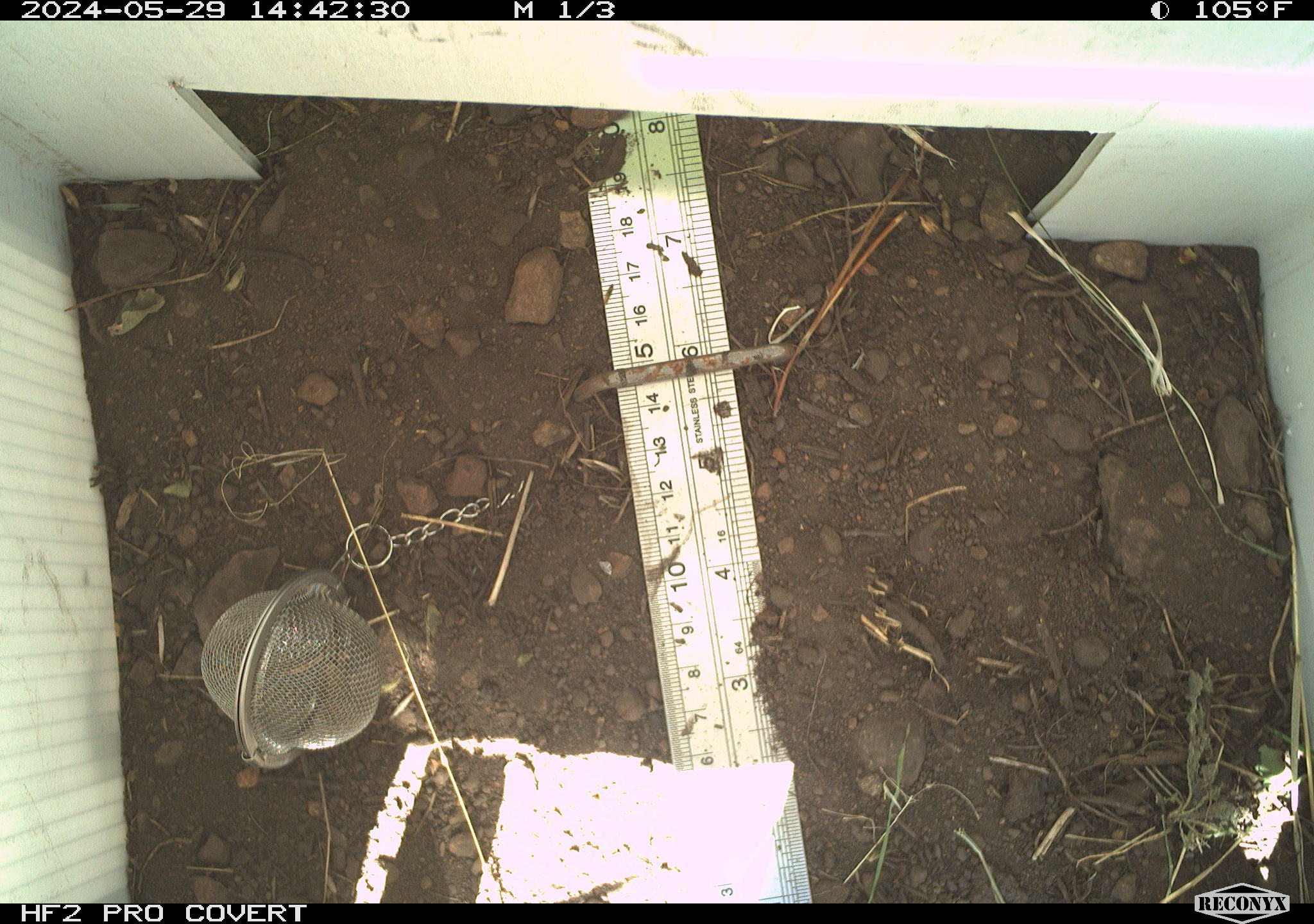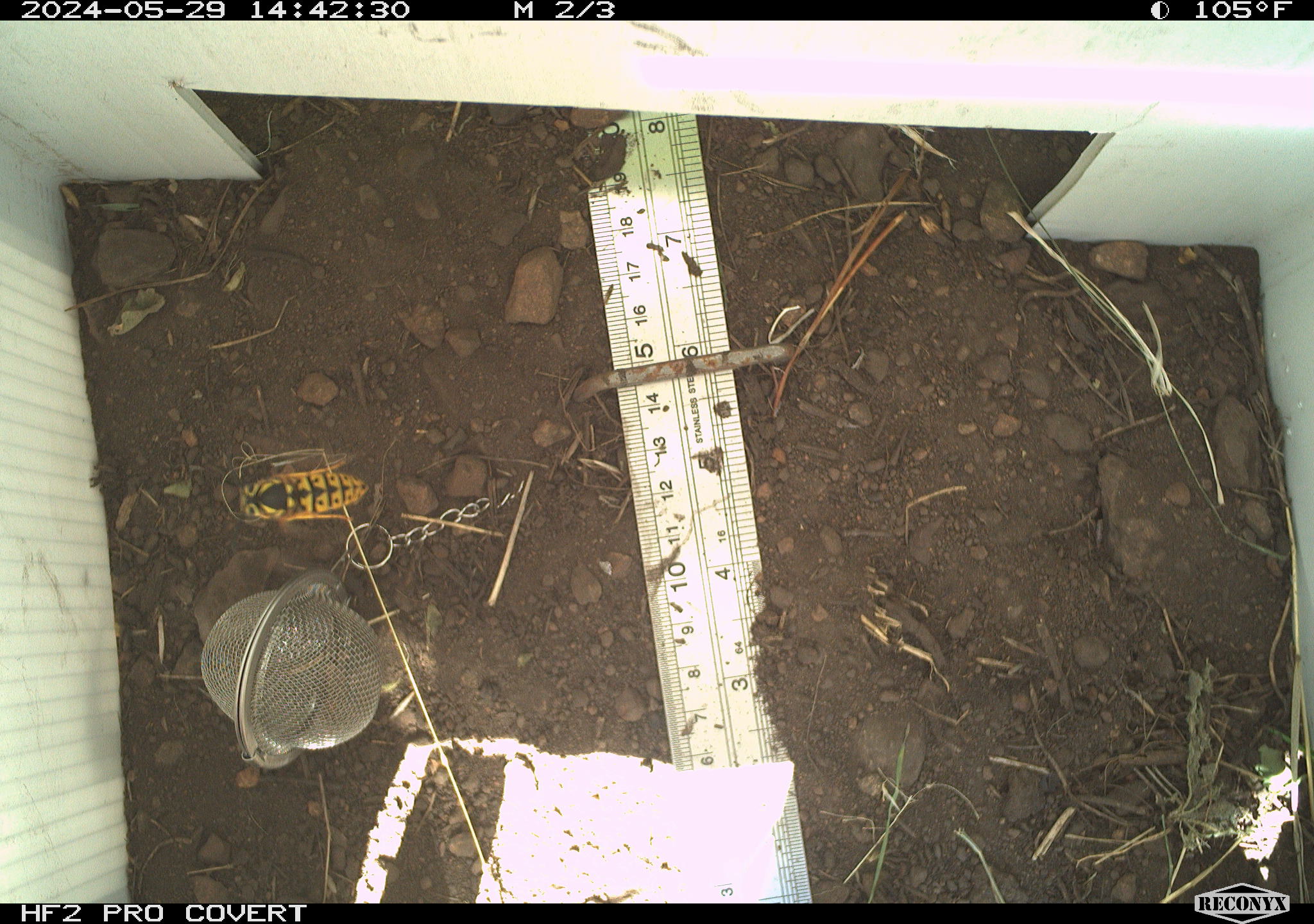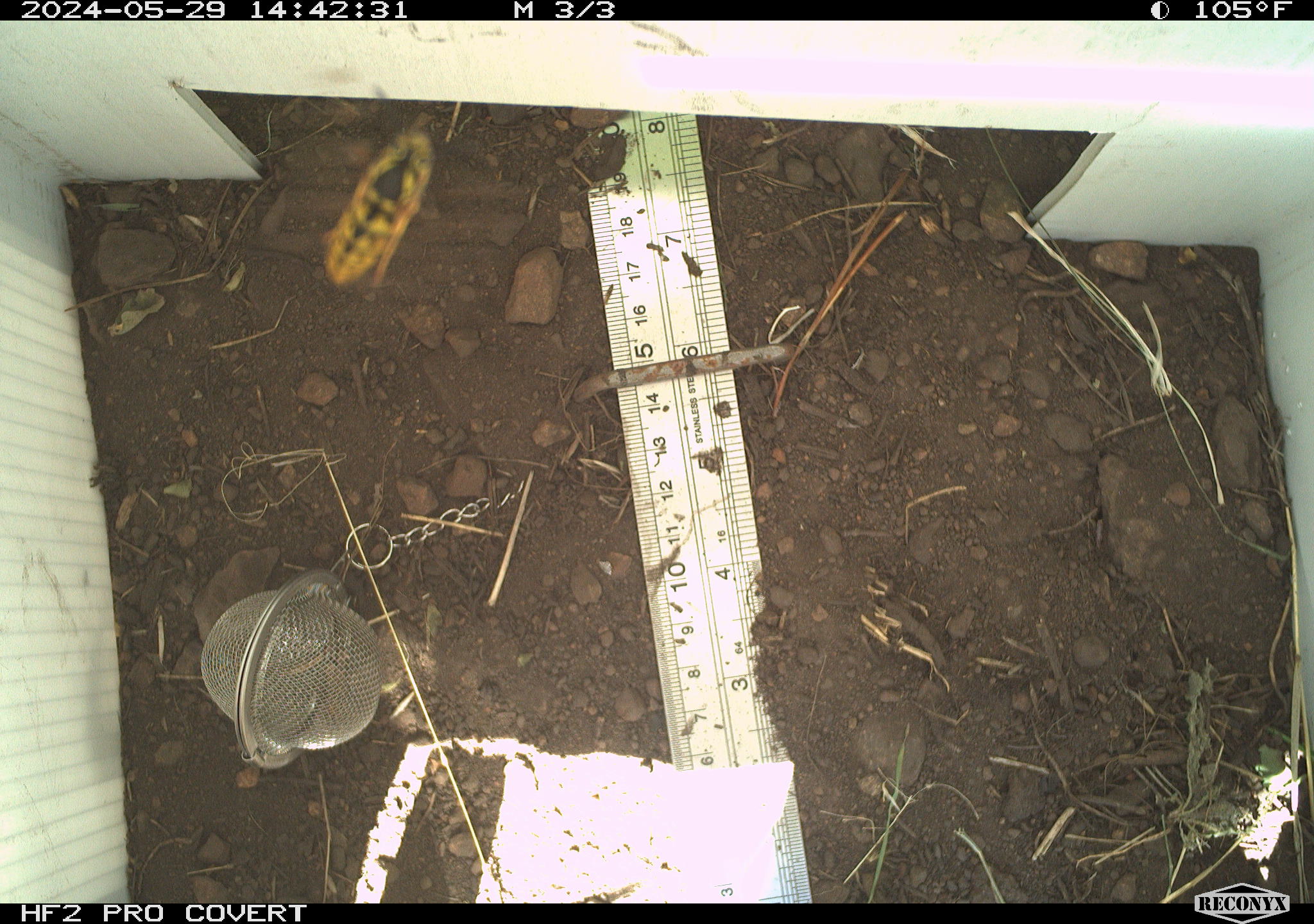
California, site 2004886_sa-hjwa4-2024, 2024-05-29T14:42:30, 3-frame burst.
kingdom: Animalia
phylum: Arthropoda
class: Insecta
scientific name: Insecta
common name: insect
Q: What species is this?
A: Insect (Insecta).